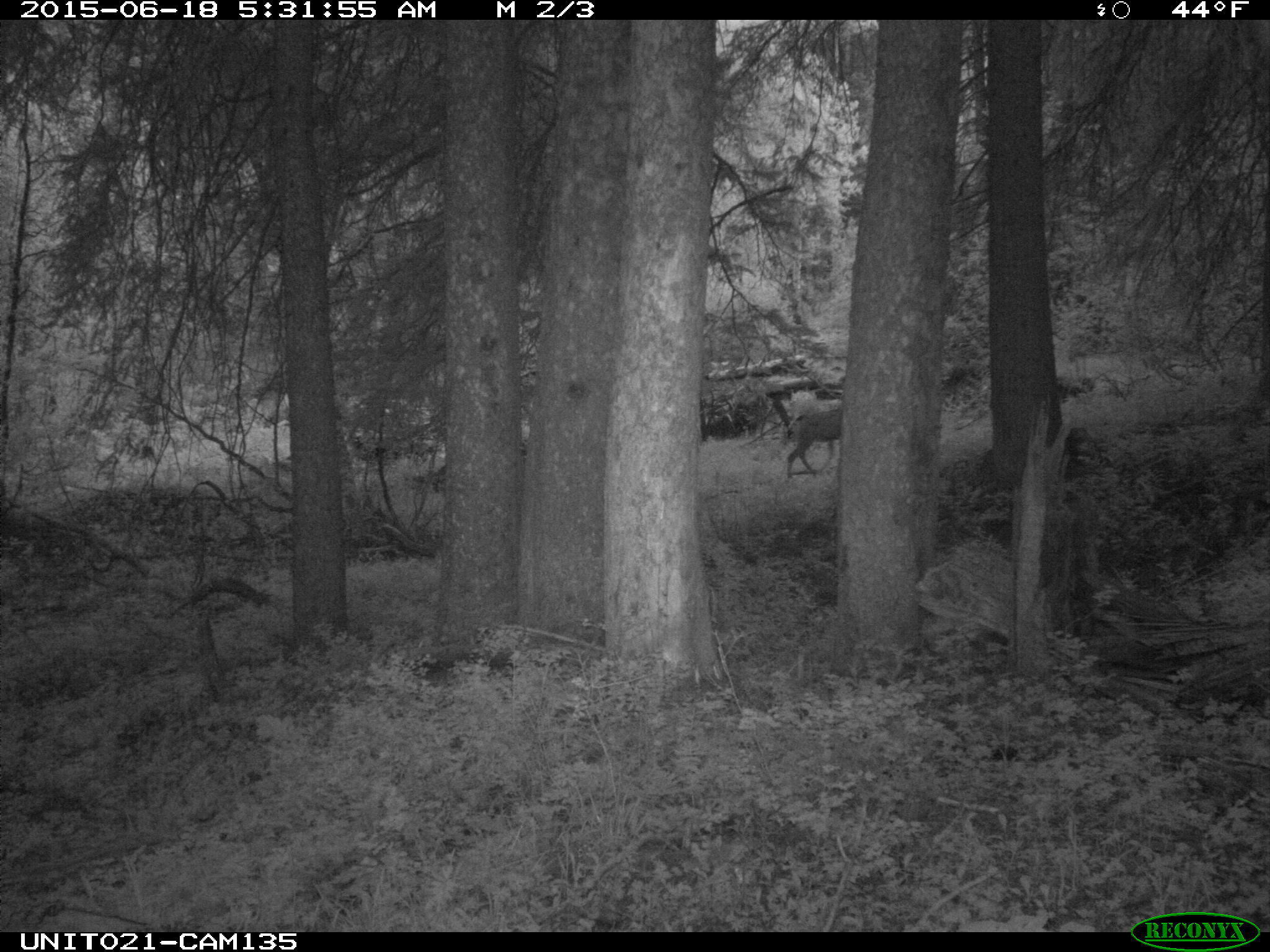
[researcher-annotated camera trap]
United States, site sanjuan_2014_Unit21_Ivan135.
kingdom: Animalia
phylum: Chordata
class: Mammalia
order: Artiodactyla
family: Cervidae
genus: Odocoileus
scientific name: Odocoileus hemionus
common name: mule deer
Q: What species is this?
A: Odocoileus hemionus (mule deer).